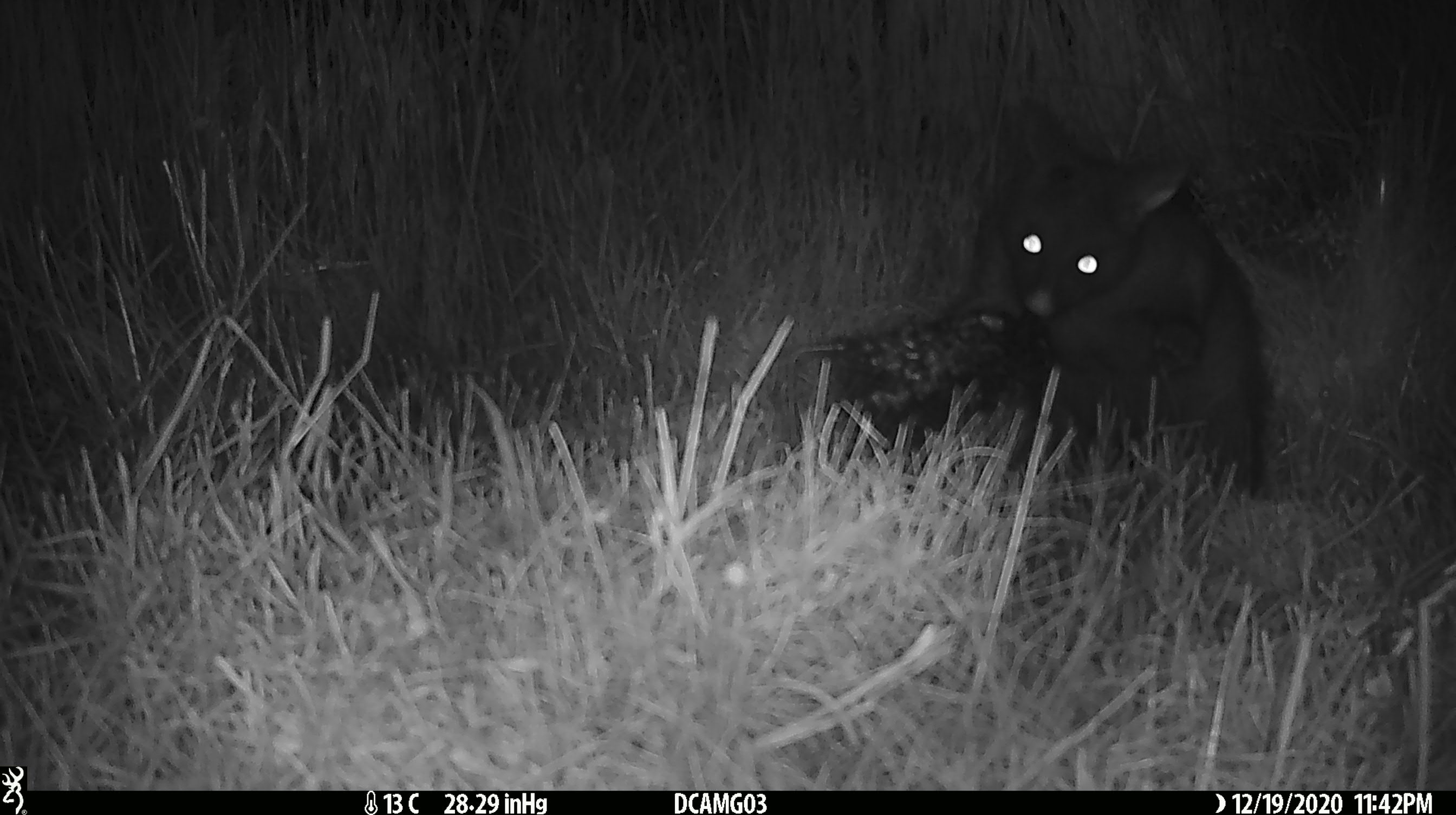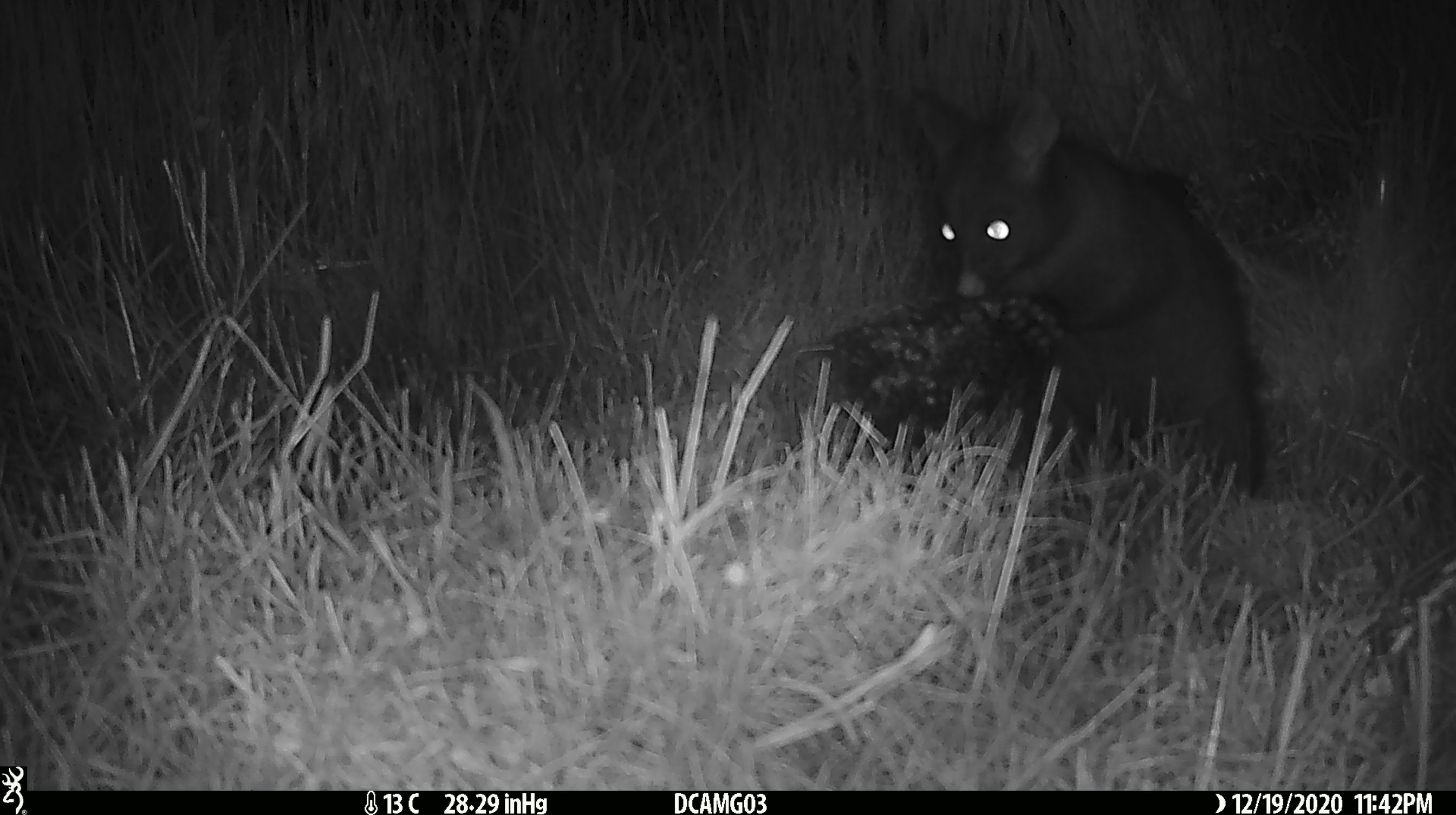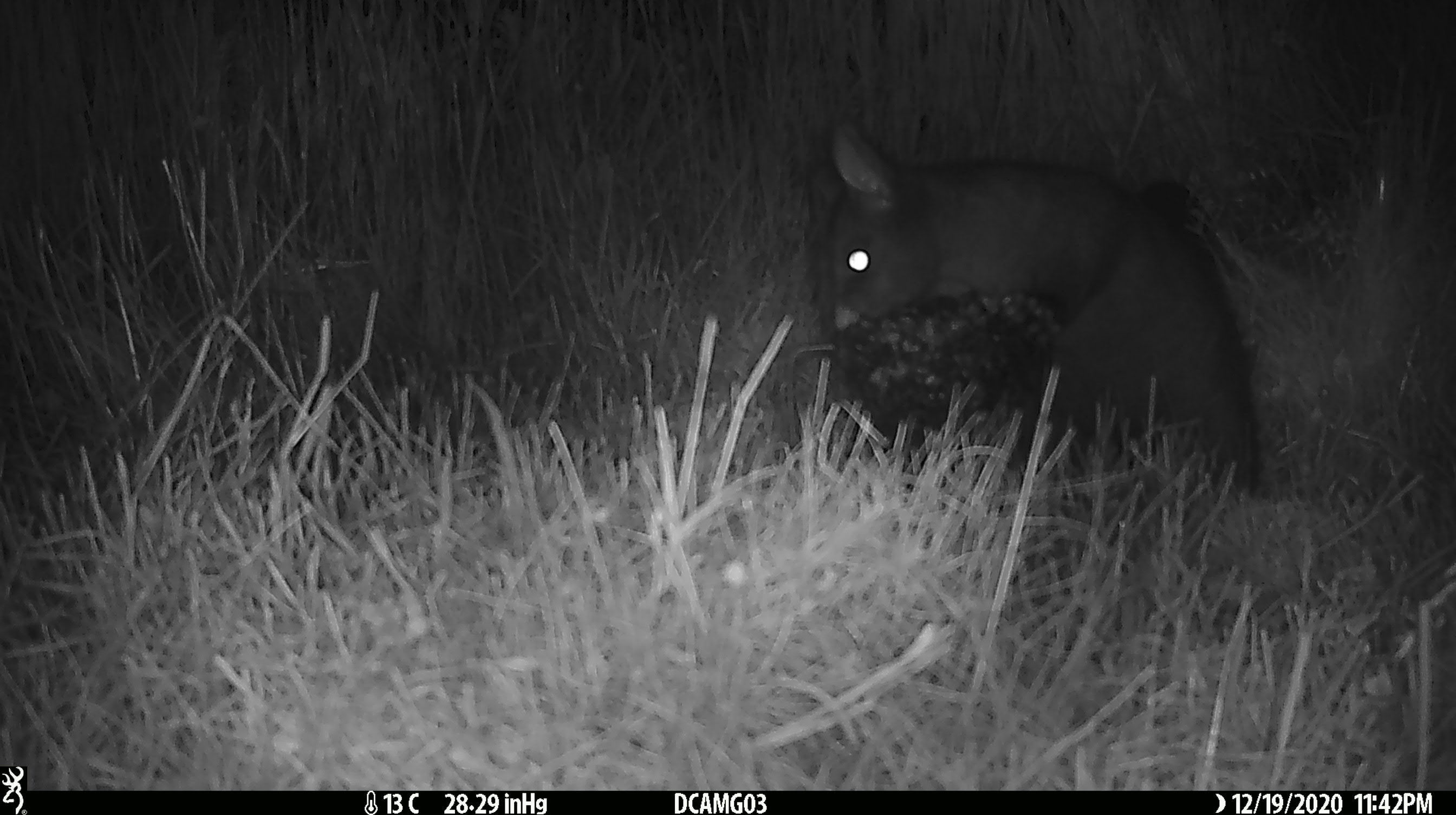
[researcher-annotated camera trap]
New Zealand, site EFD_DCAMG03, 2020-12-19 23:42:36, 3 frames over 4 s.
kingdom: Animalia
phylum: Chordata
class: Mammalia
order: Diprotodontia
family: Phalangeridae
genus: Trichosurus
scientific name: Trichosurus vulpecula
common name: common brushtail possum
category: possum